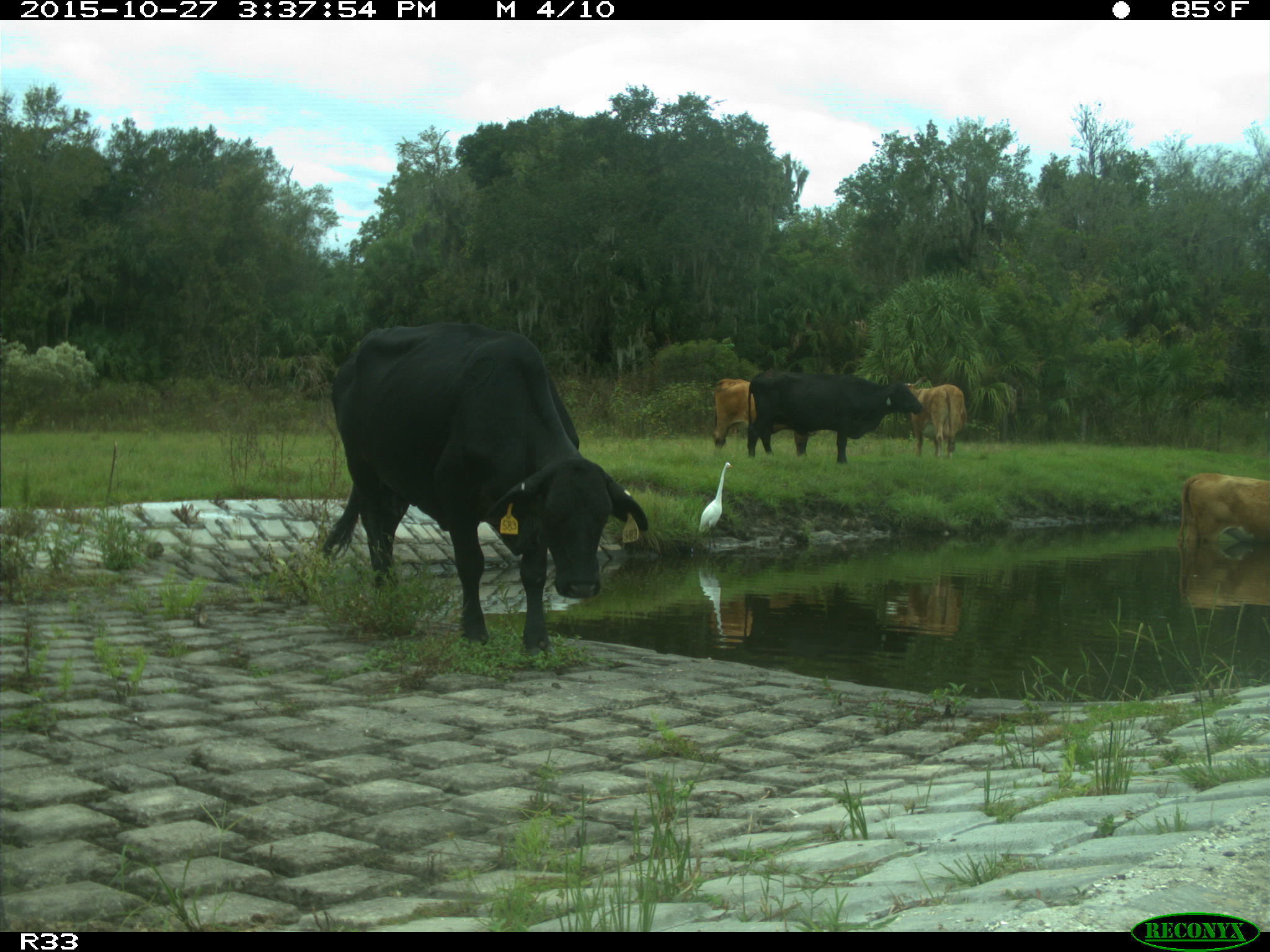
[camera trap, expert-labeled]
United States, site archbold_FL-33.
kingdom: Animalia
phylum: Chordata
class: Mammalia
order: Artiodactyla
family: Bovidae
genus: Bos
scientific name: Bos taurus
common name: domestic cow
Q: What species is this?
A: Bos taurus (domestic cow).